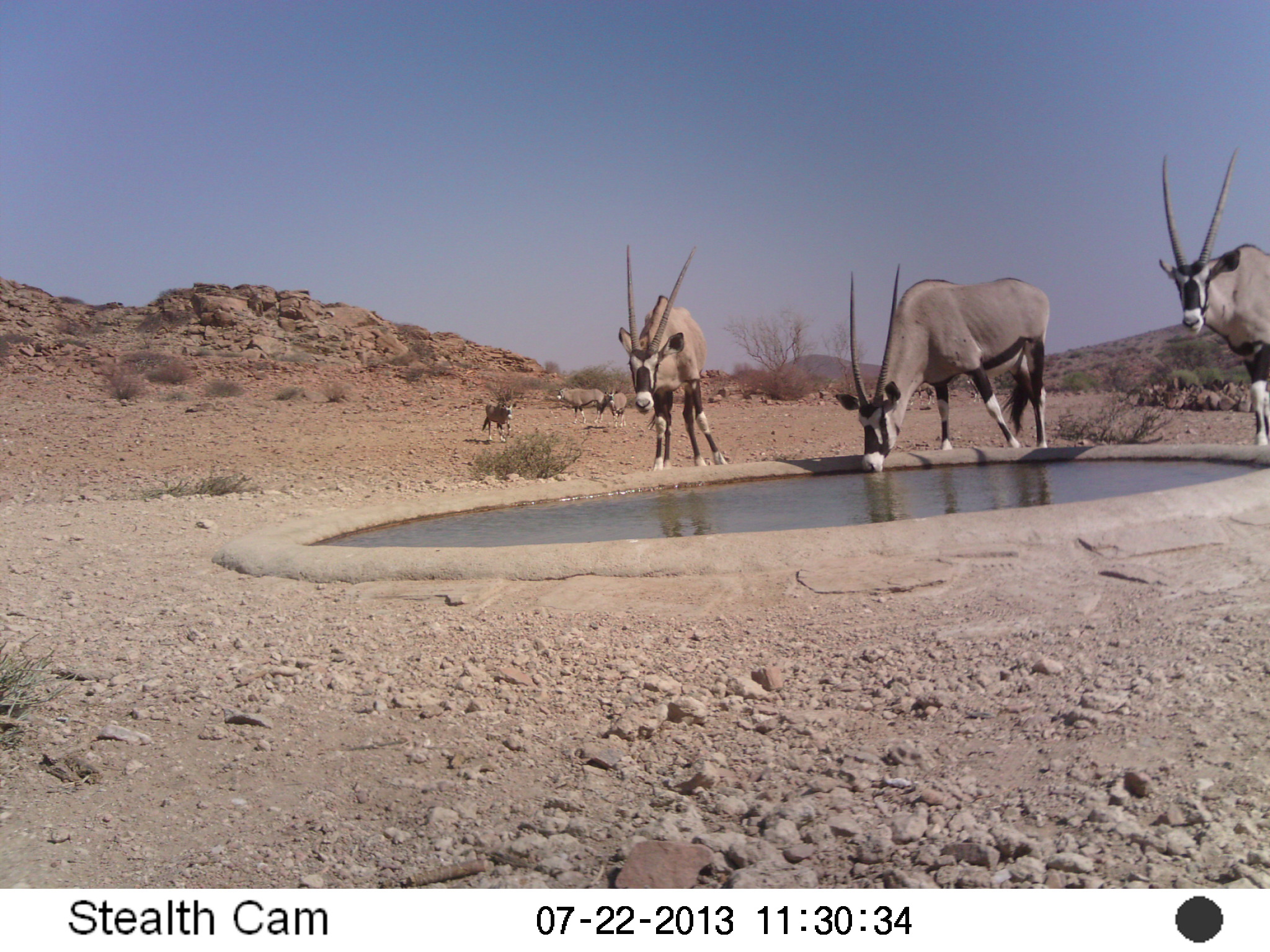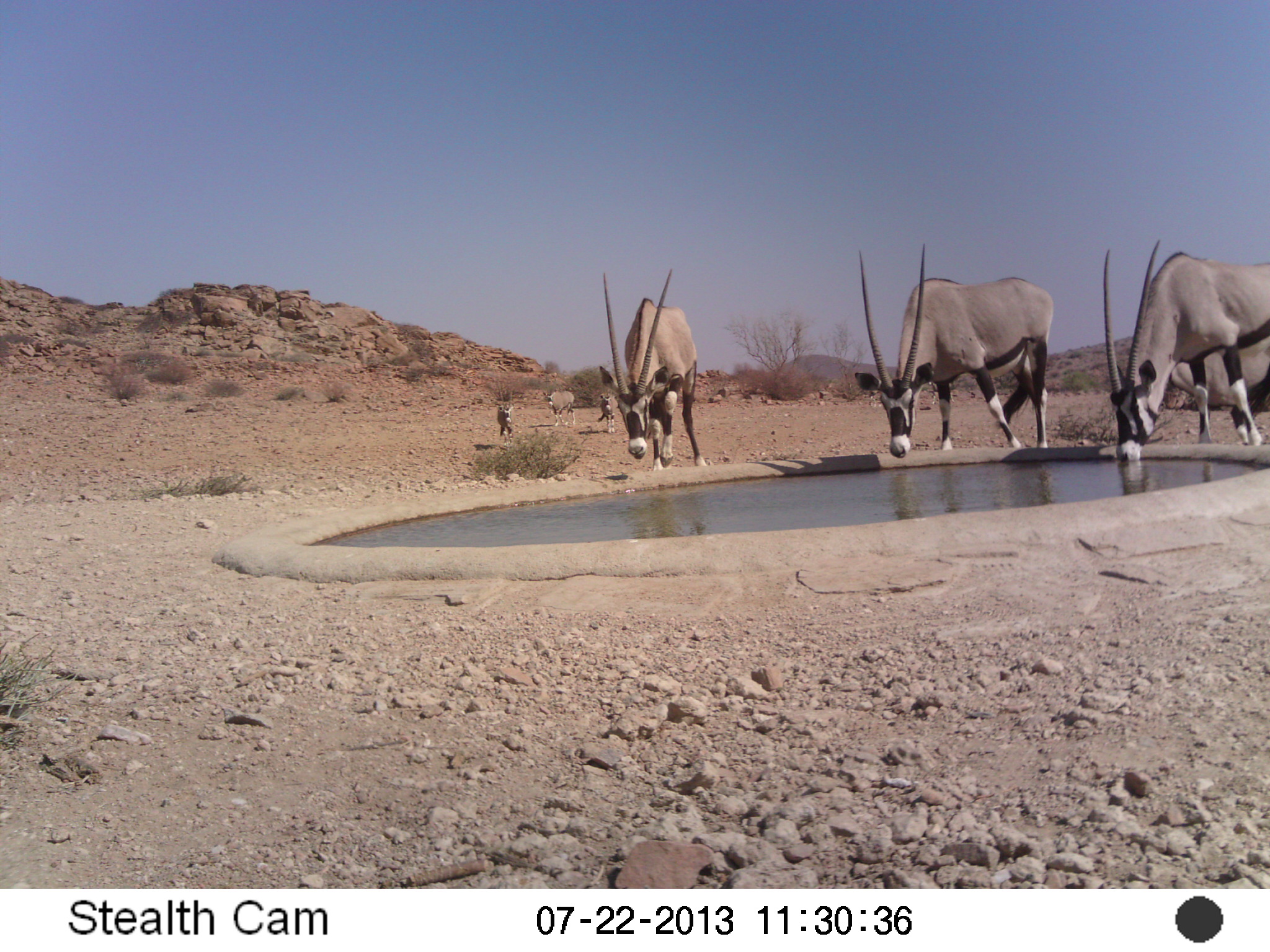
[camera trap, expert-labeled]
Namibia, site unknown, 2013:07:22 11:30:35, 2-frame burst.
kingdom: Animalia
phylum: Chordata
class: Mammalia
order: Artiodactyla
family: Bovidae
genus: Oryx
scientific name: Oryx gazella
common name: gemsbok